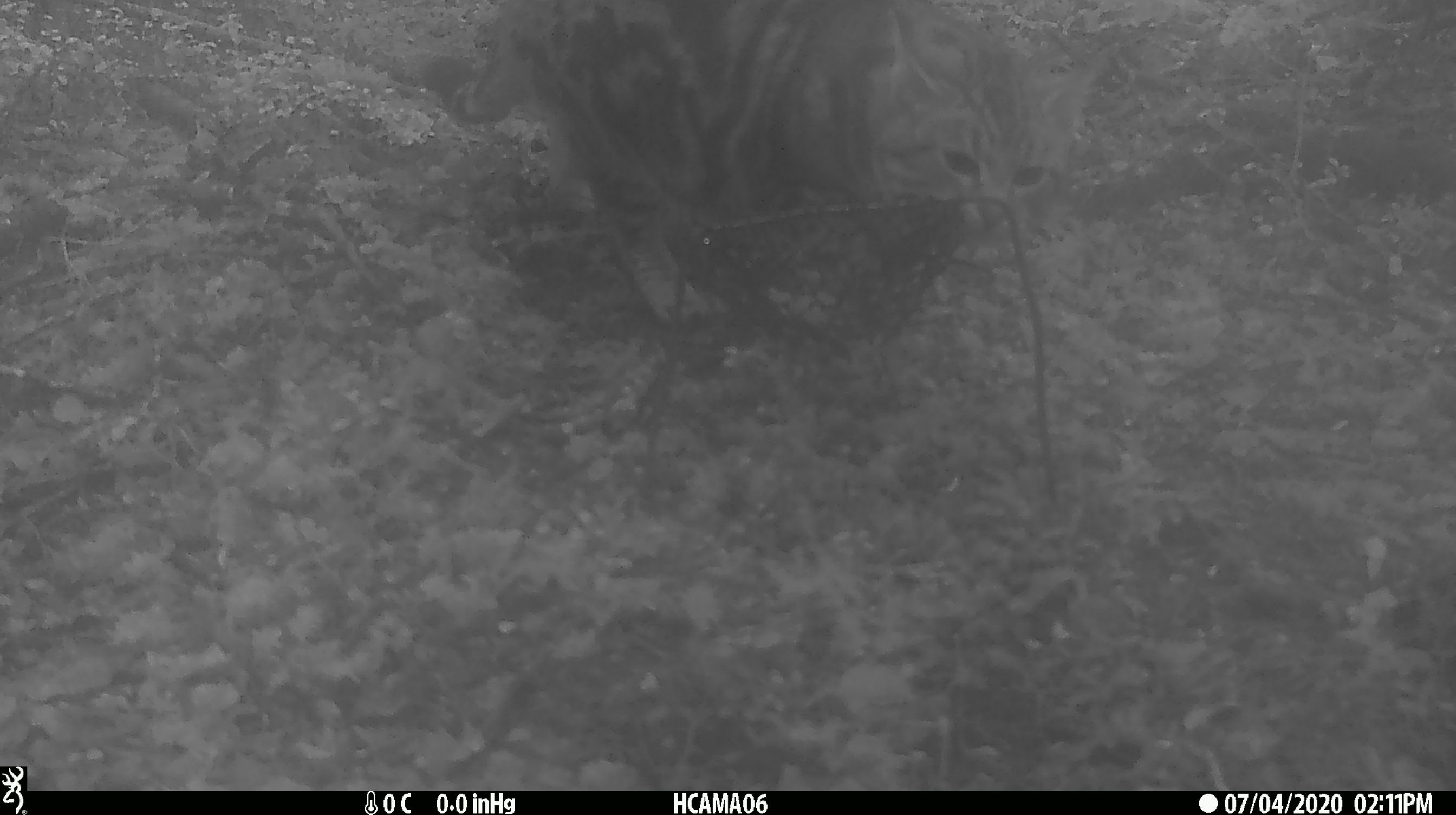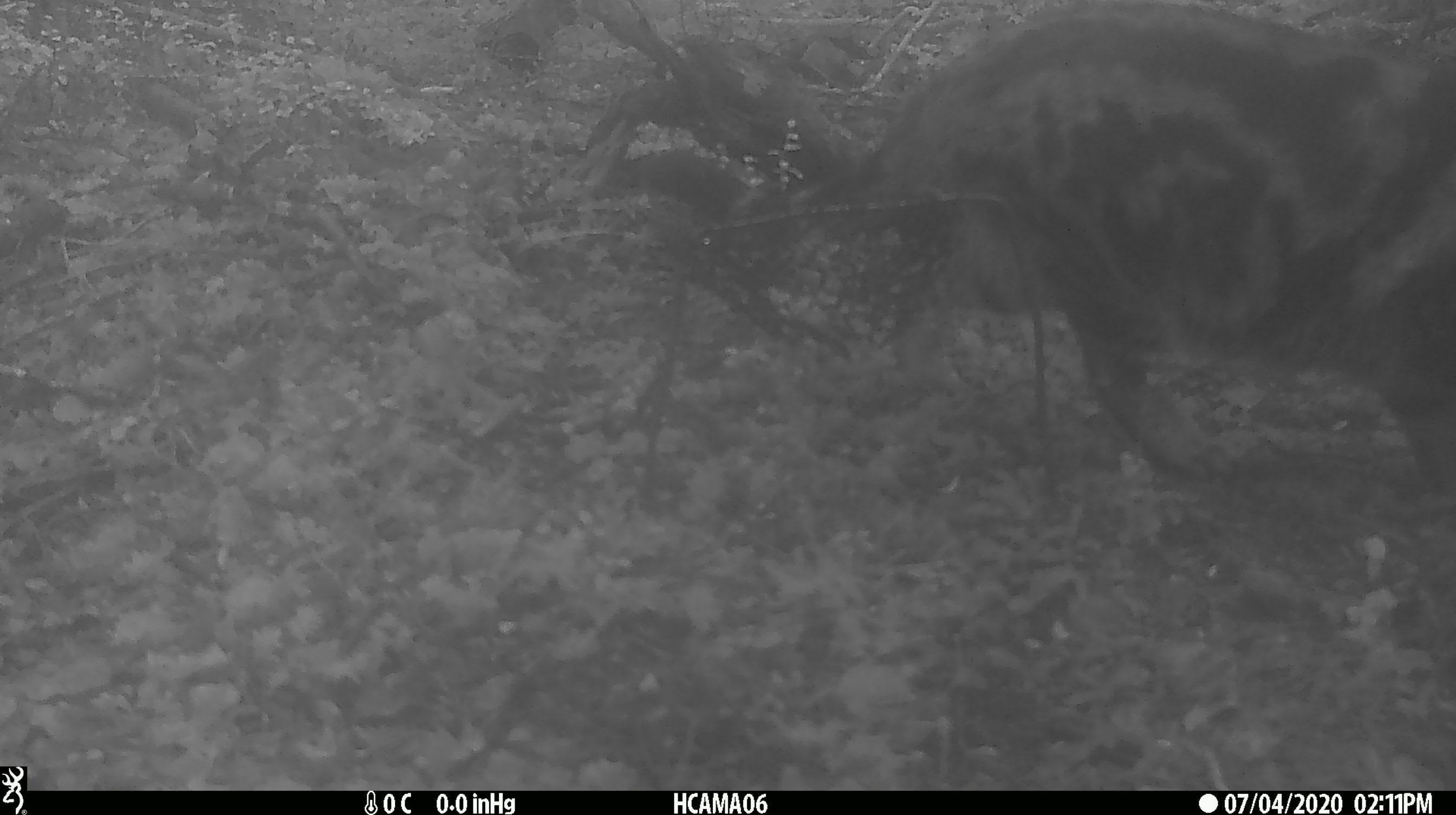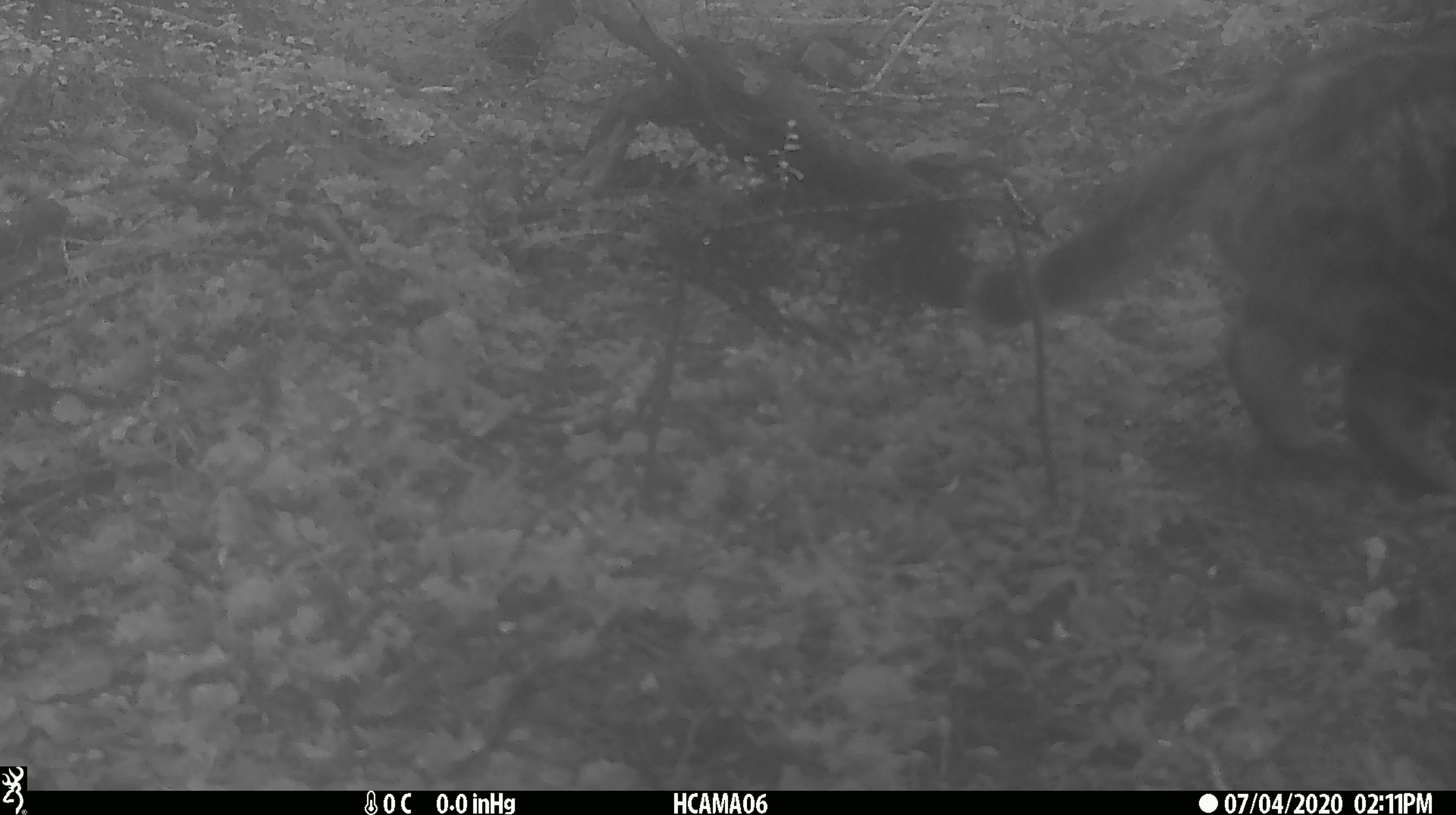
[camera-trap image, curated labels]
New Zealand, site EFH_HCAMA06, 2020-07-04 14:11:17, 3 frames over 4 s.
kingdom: Animalia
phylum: Chordata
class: Mammalia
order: Carnivora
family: Felidae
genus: Felis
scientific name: Felis catus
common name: domestic cat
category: cat